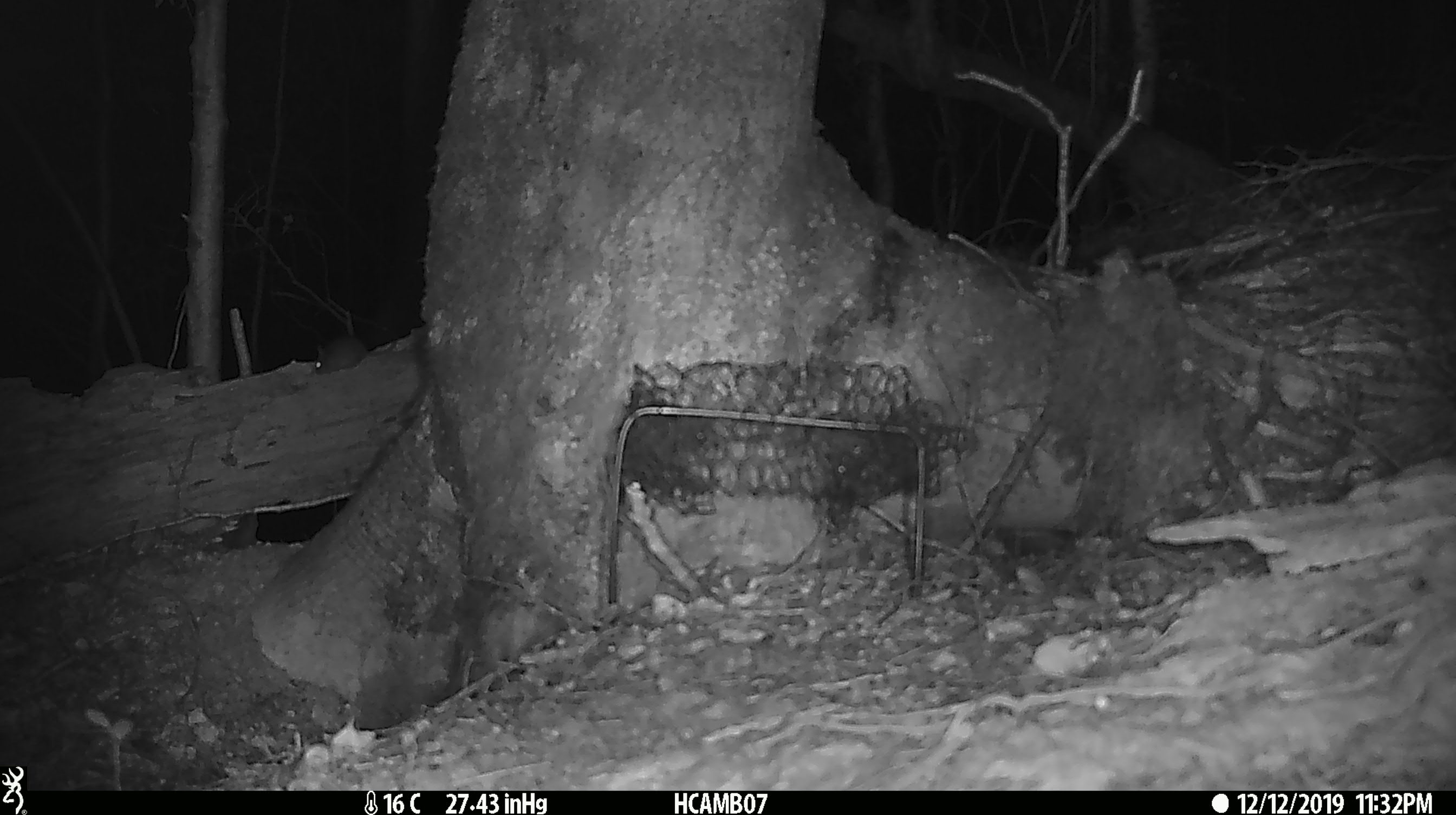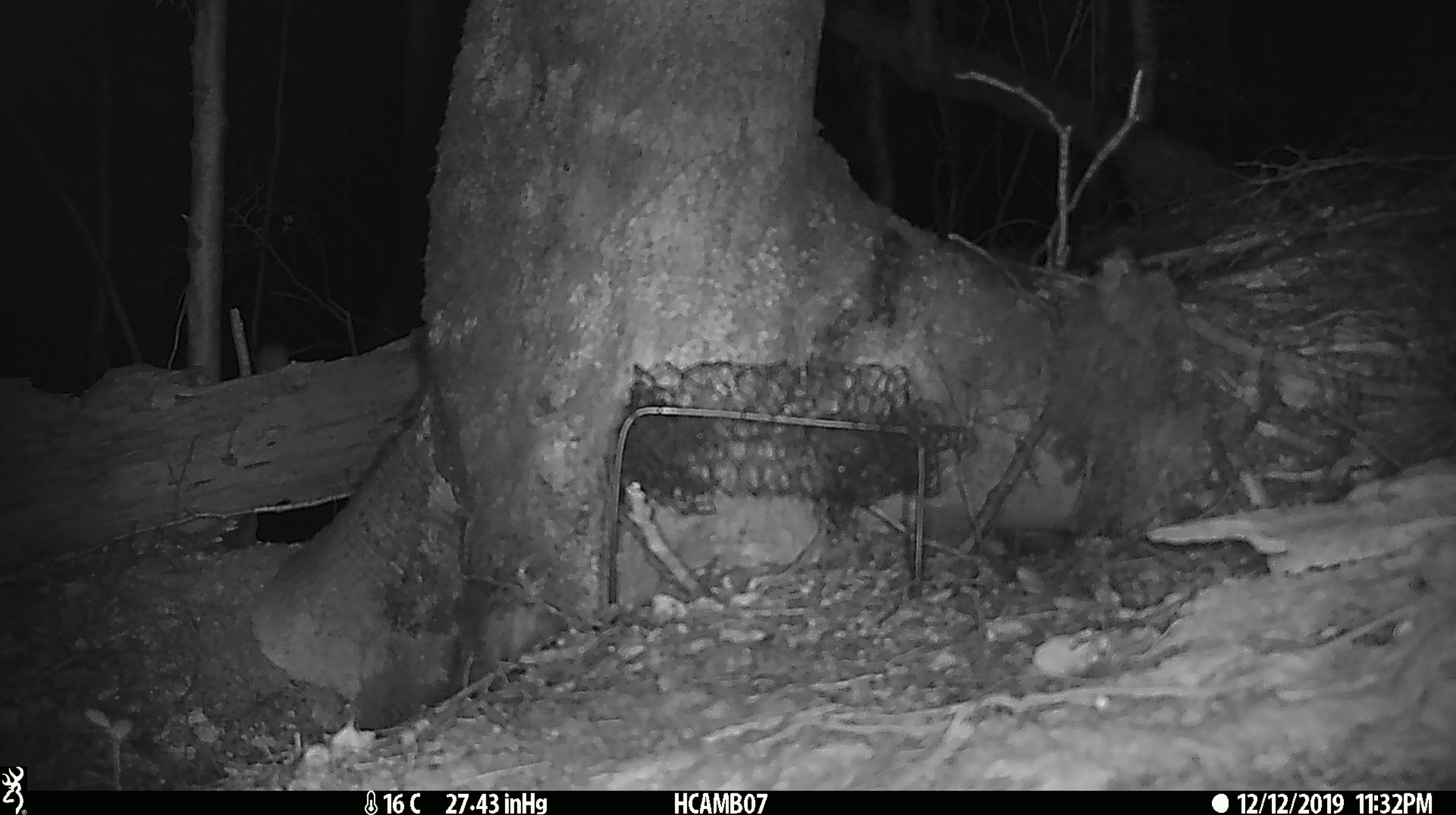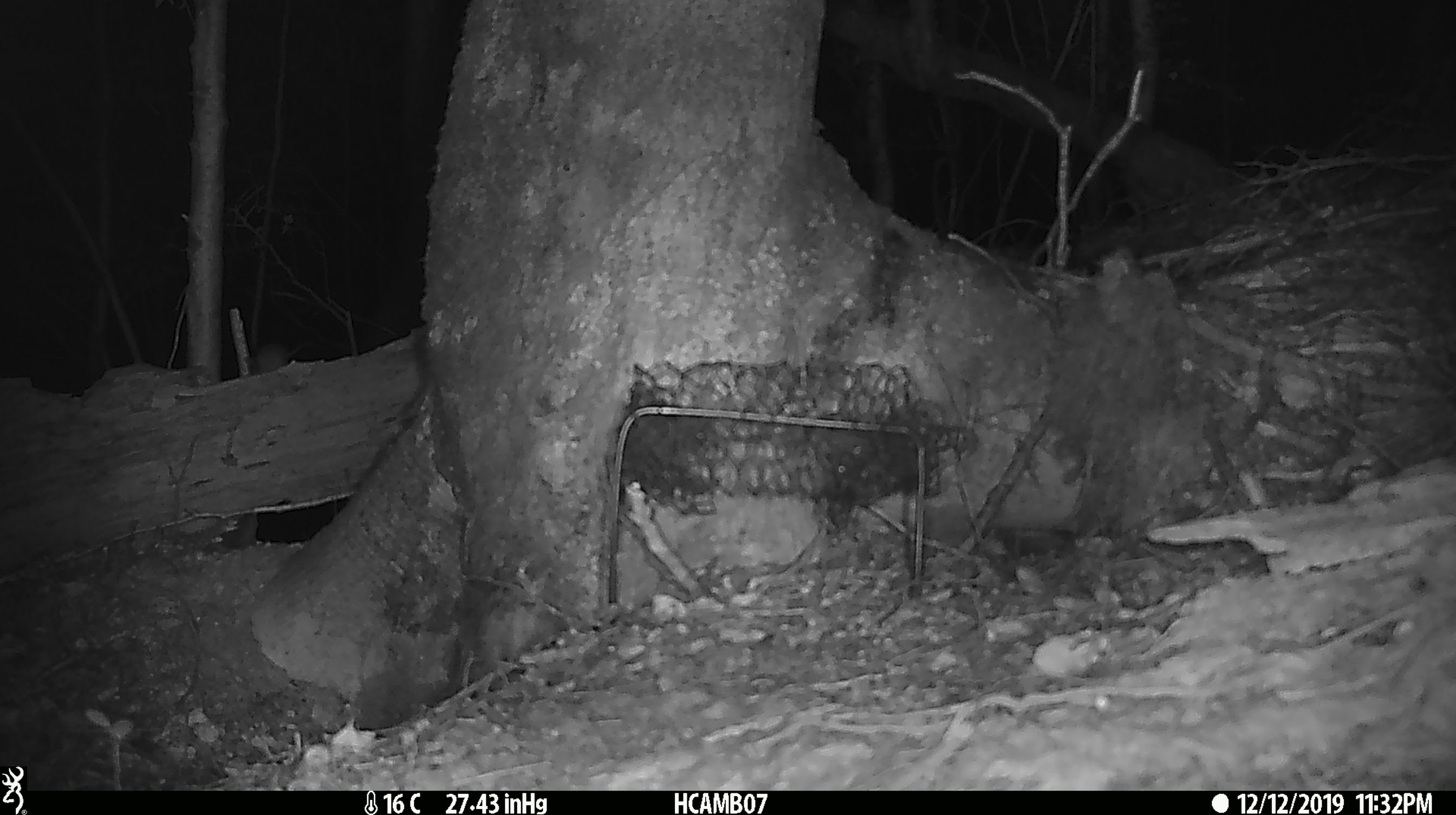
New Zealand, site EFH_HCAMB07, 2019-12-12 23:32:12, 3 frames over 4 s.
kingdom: Animalia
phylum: Chordata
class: Mammalia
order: Rodentia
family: Muridae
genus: Mus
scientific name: Mus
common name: mouse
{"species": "mouse (Mus)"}